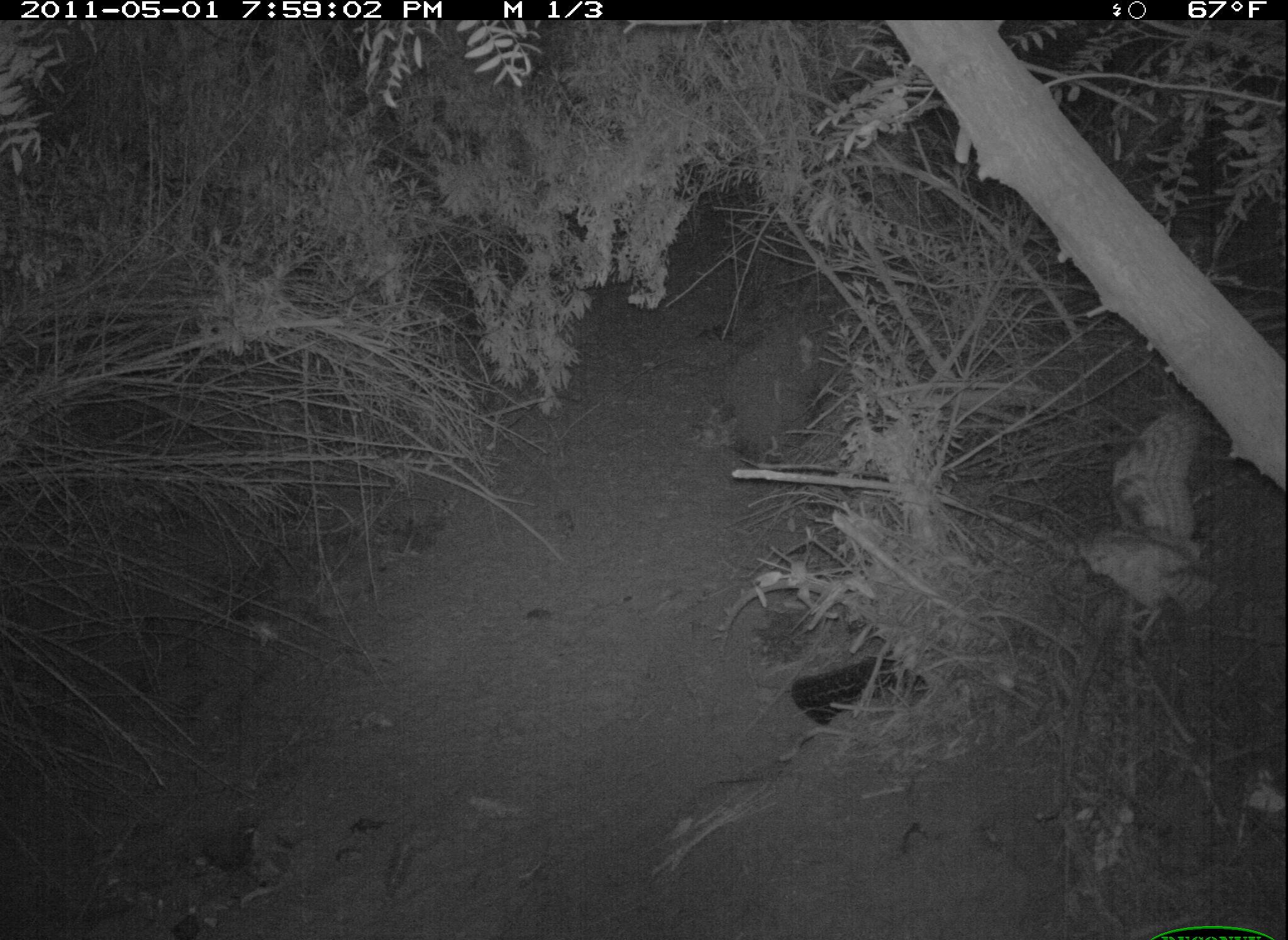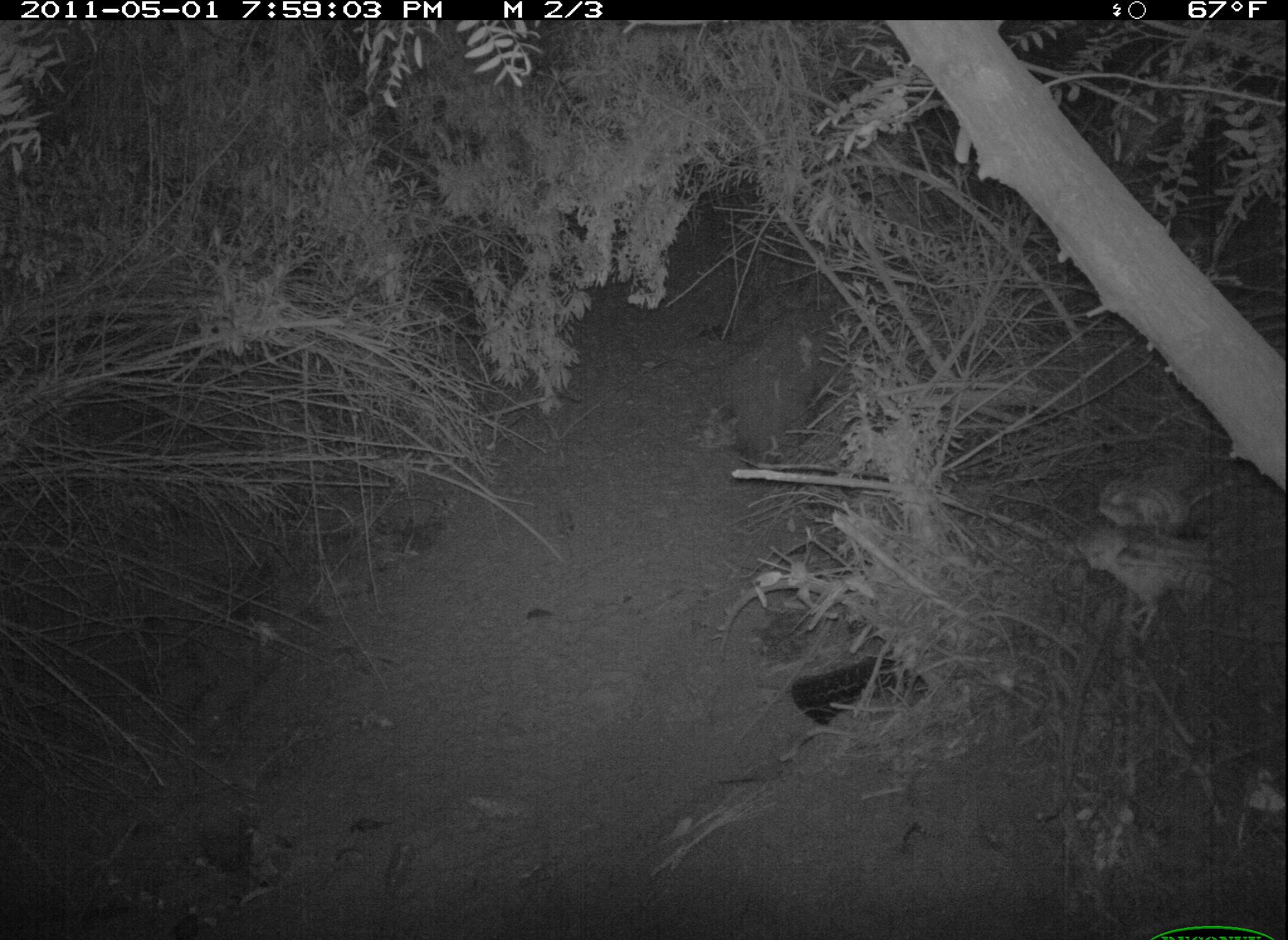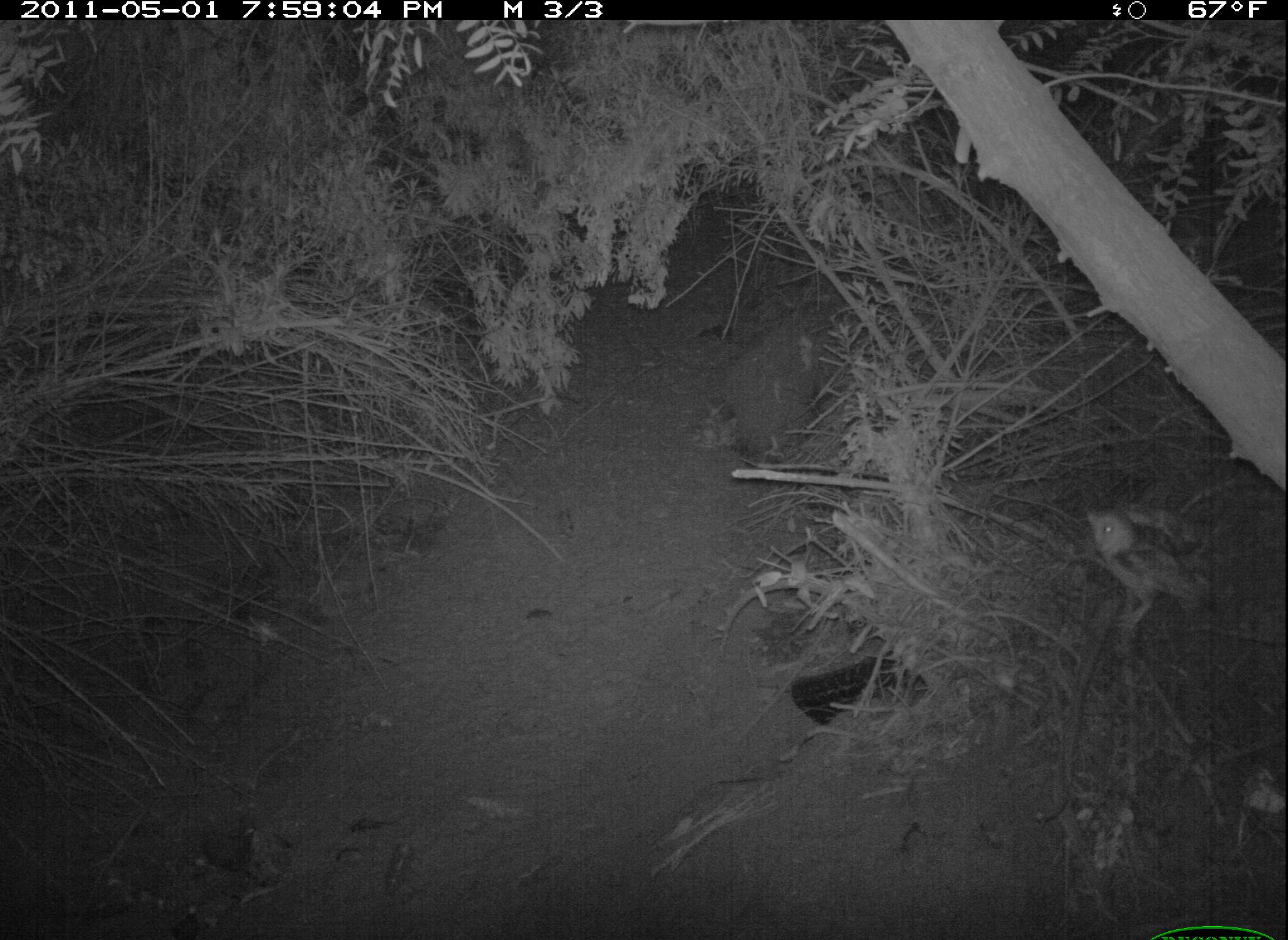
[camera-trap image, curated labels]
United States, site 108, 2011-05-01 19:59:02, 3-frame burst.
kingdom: Animalia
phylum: Chordata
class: Aves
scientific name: Aves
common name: bird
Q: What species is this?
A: Bird (Aves).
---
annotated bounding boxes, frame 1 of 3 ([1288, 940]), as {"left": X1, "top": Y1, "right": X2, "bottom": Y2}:
bird: {"left": 1072, "top": 404, "right": 1222, "bottom": 648}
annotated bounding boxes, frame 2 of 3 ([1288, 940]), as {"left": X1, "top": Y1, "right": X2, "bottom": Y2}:
bird: {"left": 1075, "top": 463, "right": 1236, "bottom": 648}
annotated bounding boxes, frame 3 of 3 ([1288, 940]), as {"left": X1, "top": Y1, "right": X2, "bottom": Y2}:
bird: {"left": 1082, "top": 494, "right": 1230, "bottom": 656}